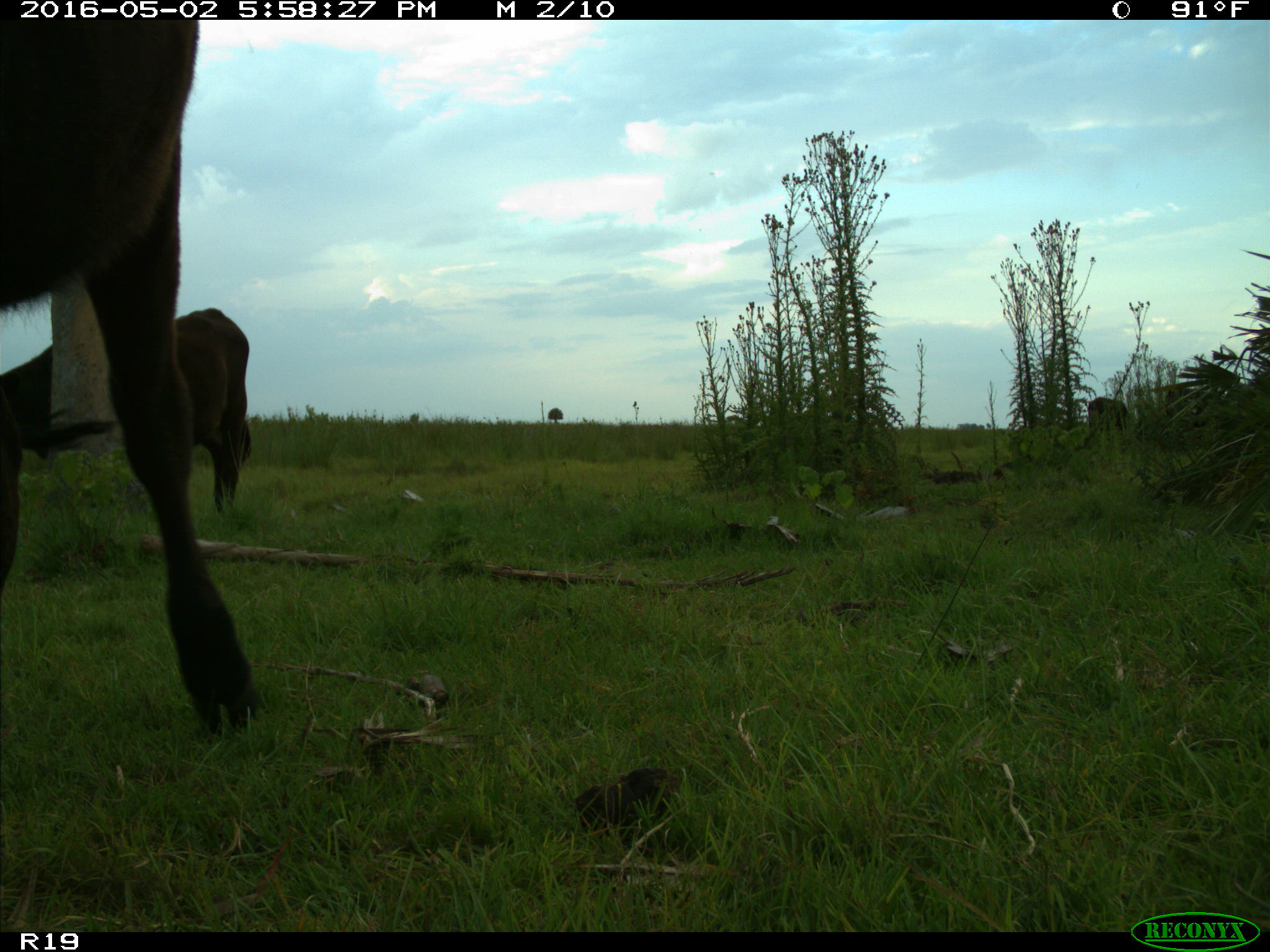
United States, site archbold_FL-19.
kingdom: Animalia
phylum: Chordata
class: Mammalia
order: Artiodactyla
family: Bovidae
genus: Bos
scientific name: Bos taurus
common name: domestic cow